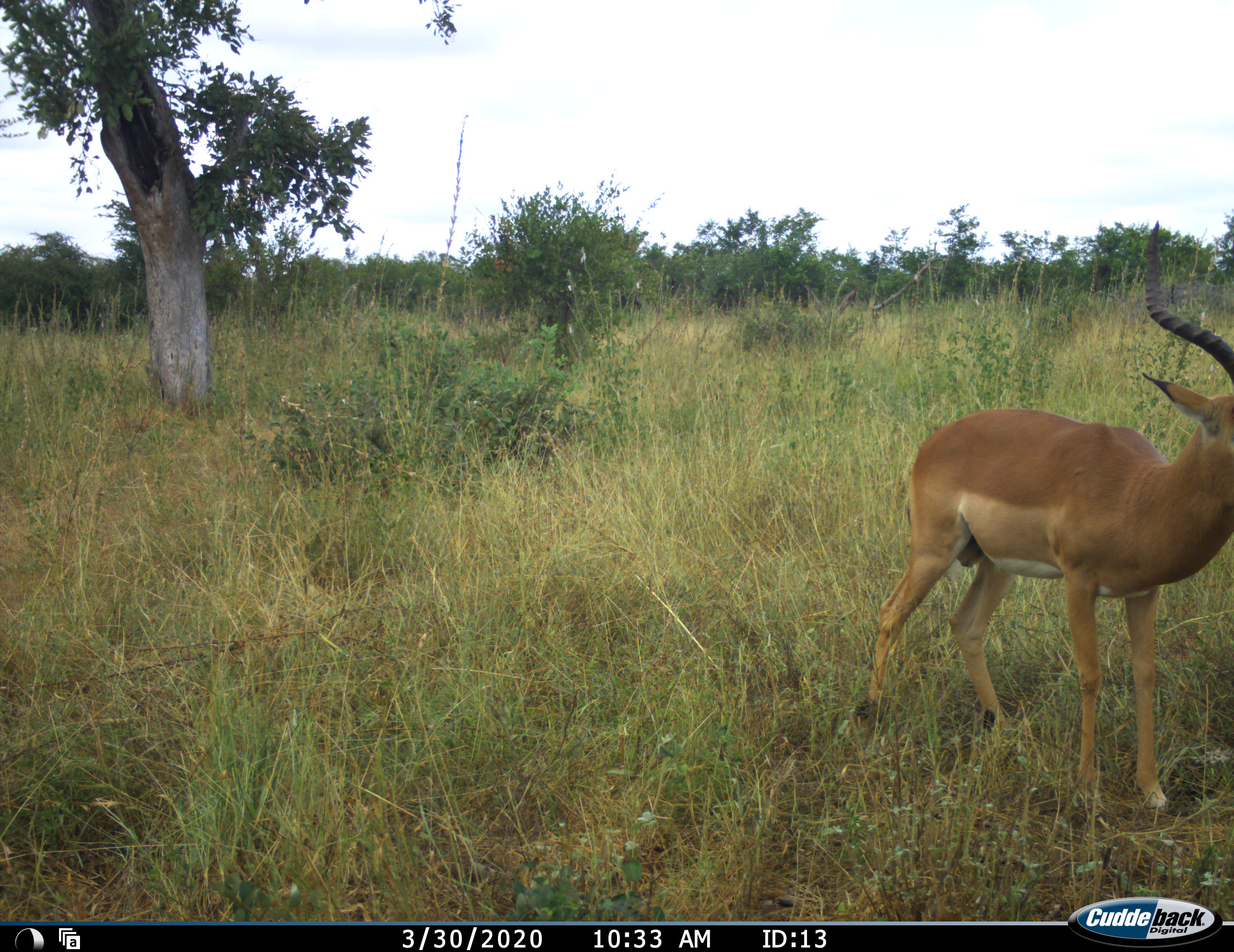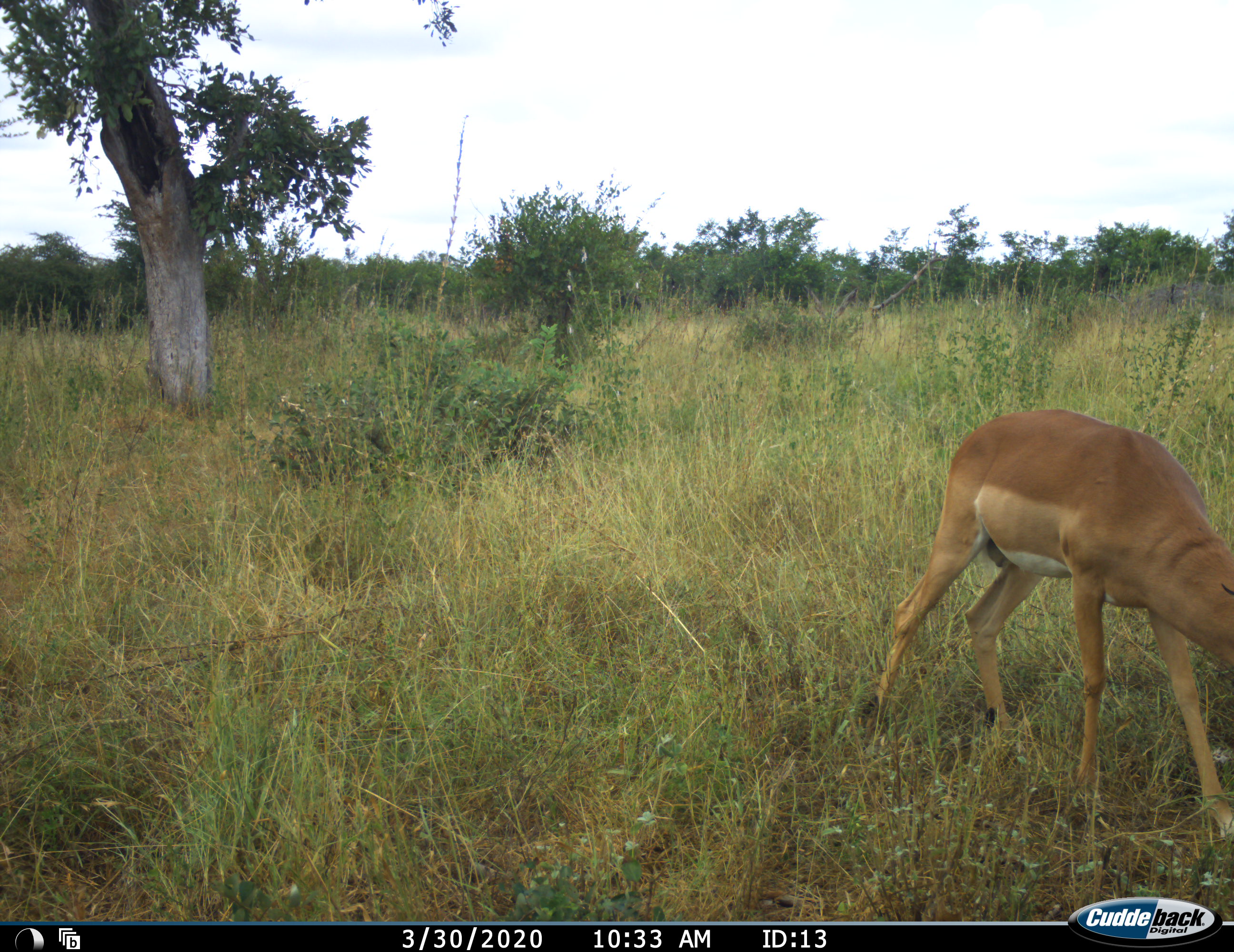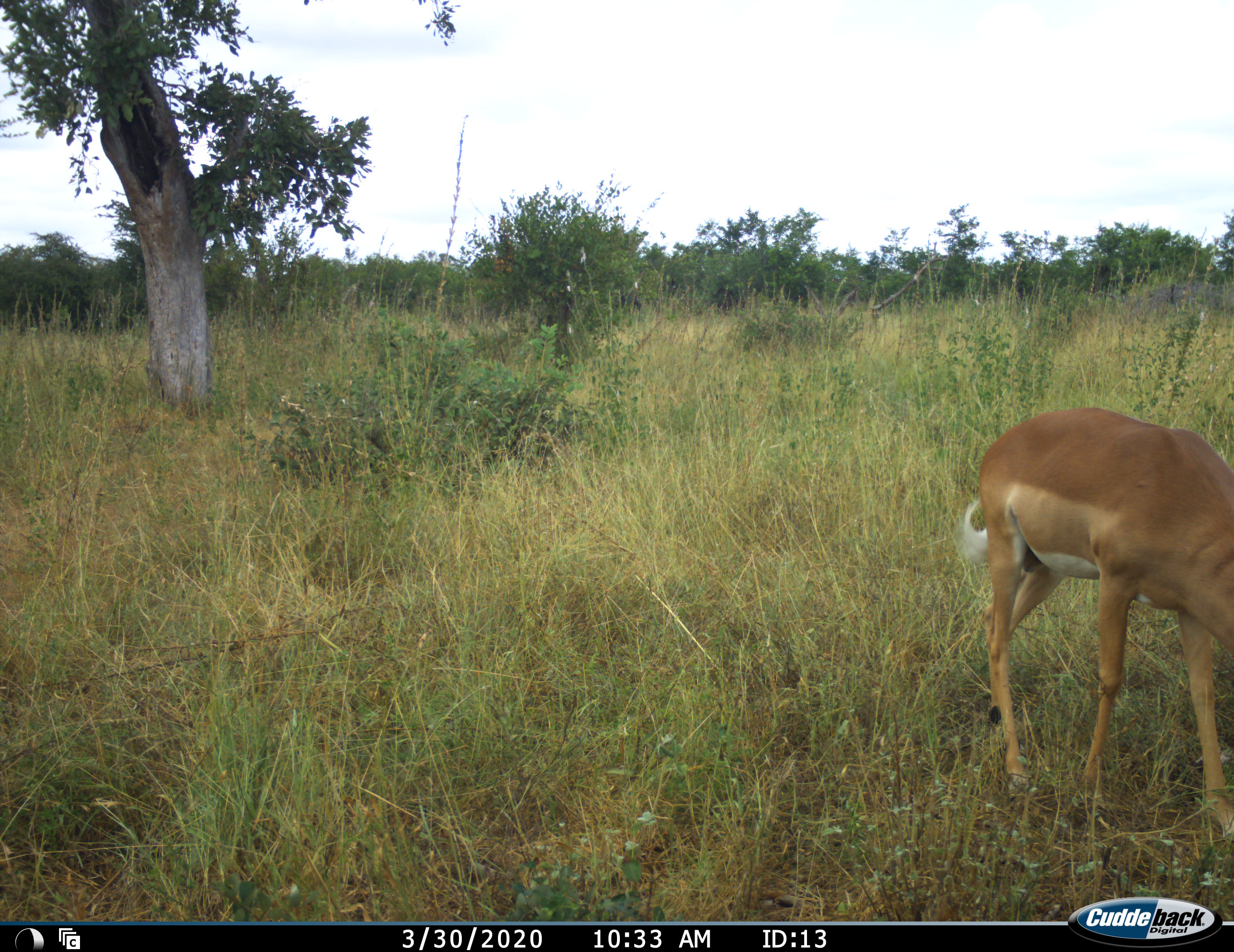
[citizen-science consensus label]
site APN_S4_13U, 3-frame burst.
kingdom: Animalia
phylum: Chordata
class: Mammalia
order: Artiodactyla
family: Bovidae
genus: Aepyceros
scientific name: Aepyceros melampus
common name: impala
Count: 1.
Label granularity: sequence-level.